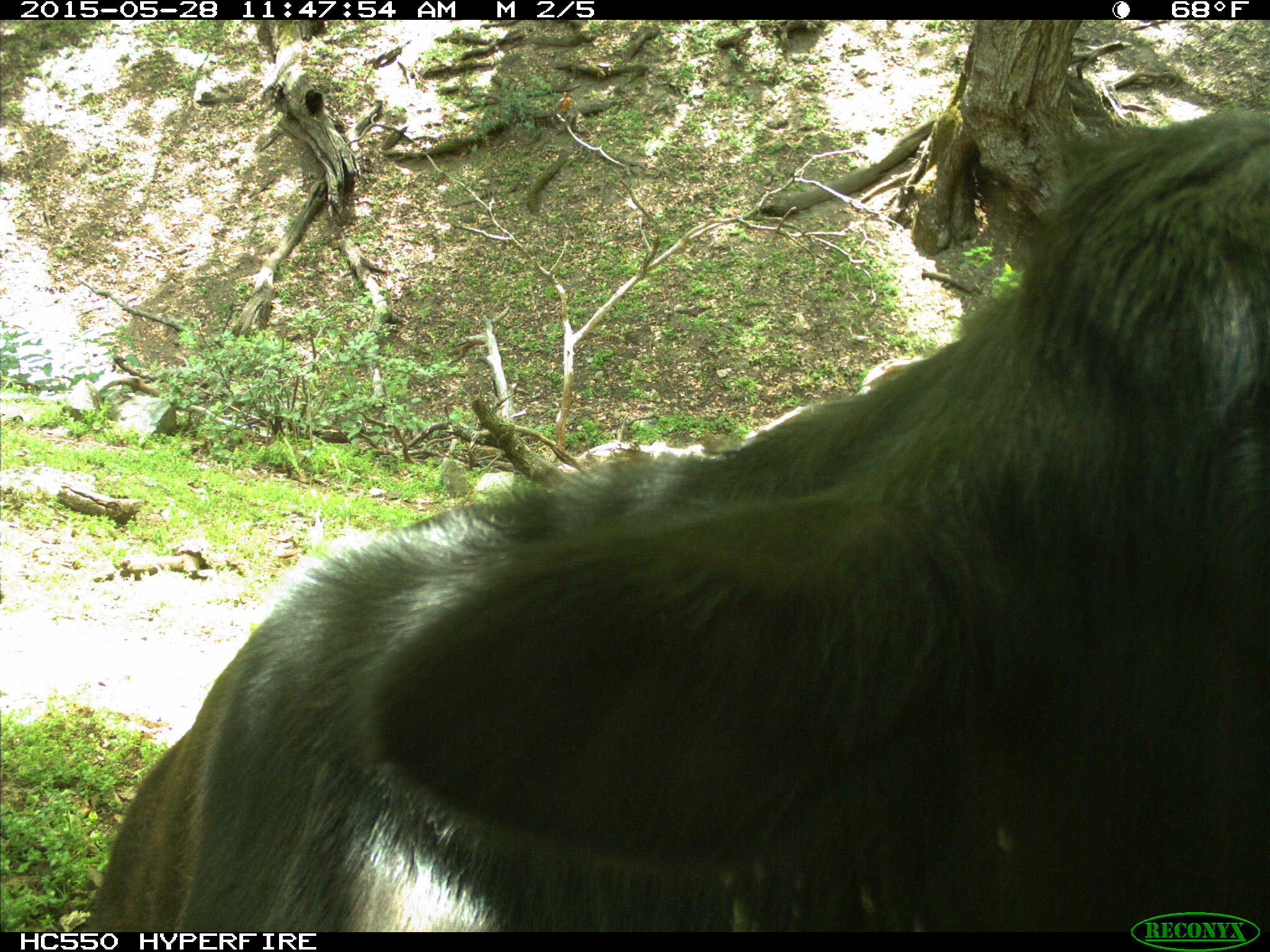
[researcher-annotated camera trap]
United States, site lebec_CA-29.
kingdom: Animalia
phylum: Chordata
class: Mammalia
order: Artiodactyla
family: Bovidae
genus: Bos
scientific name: Bos taurus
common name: domestic cow